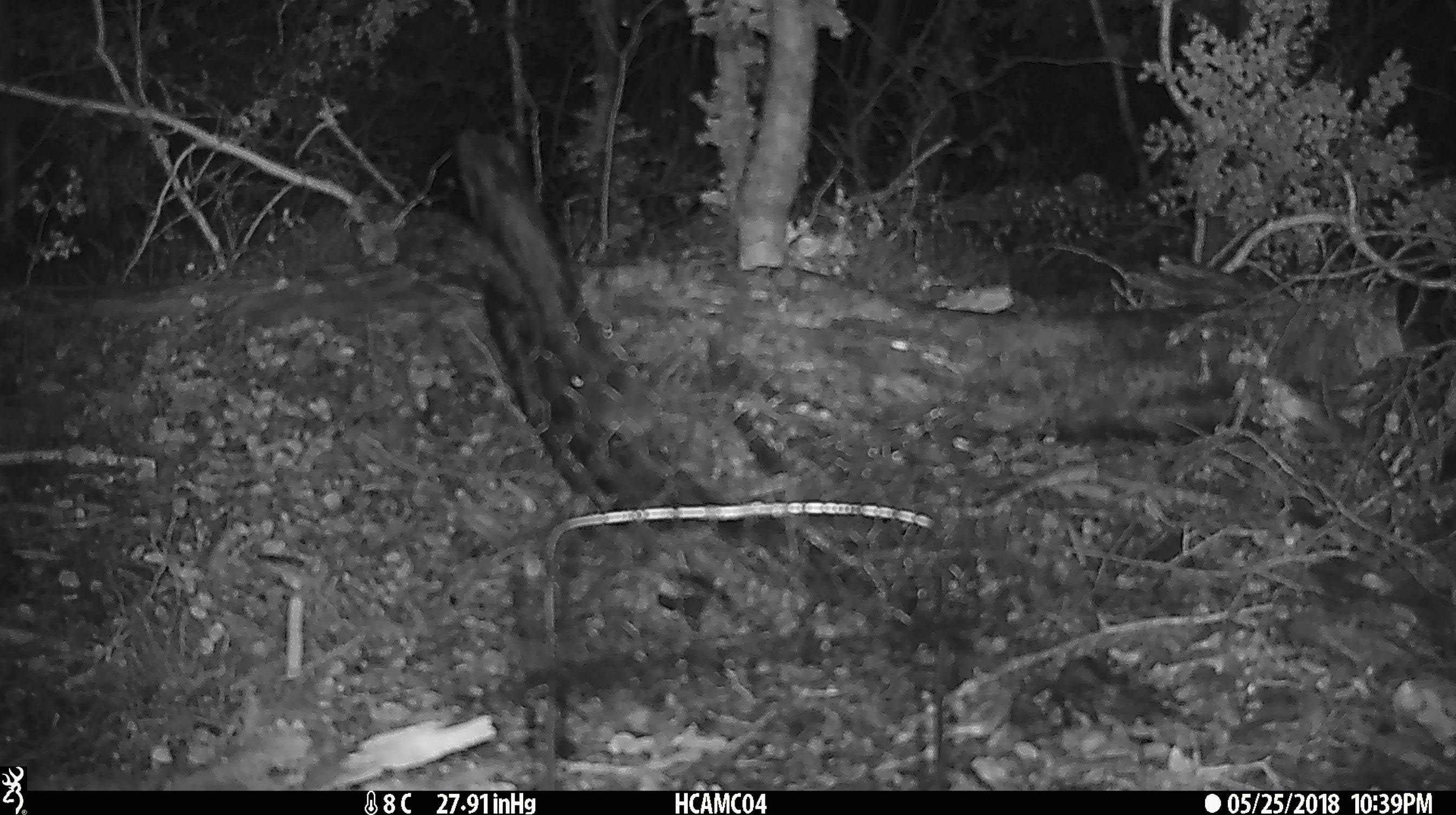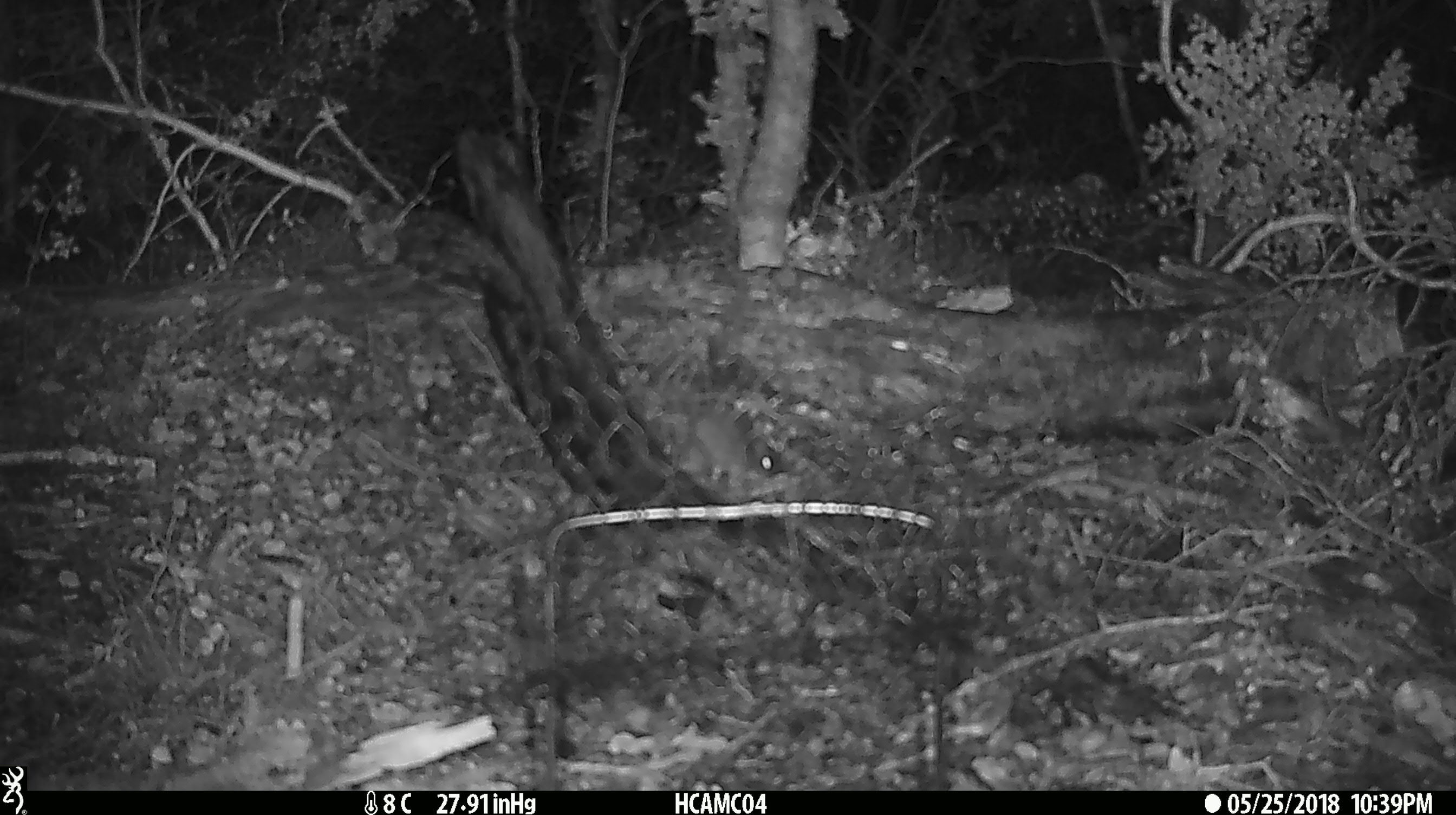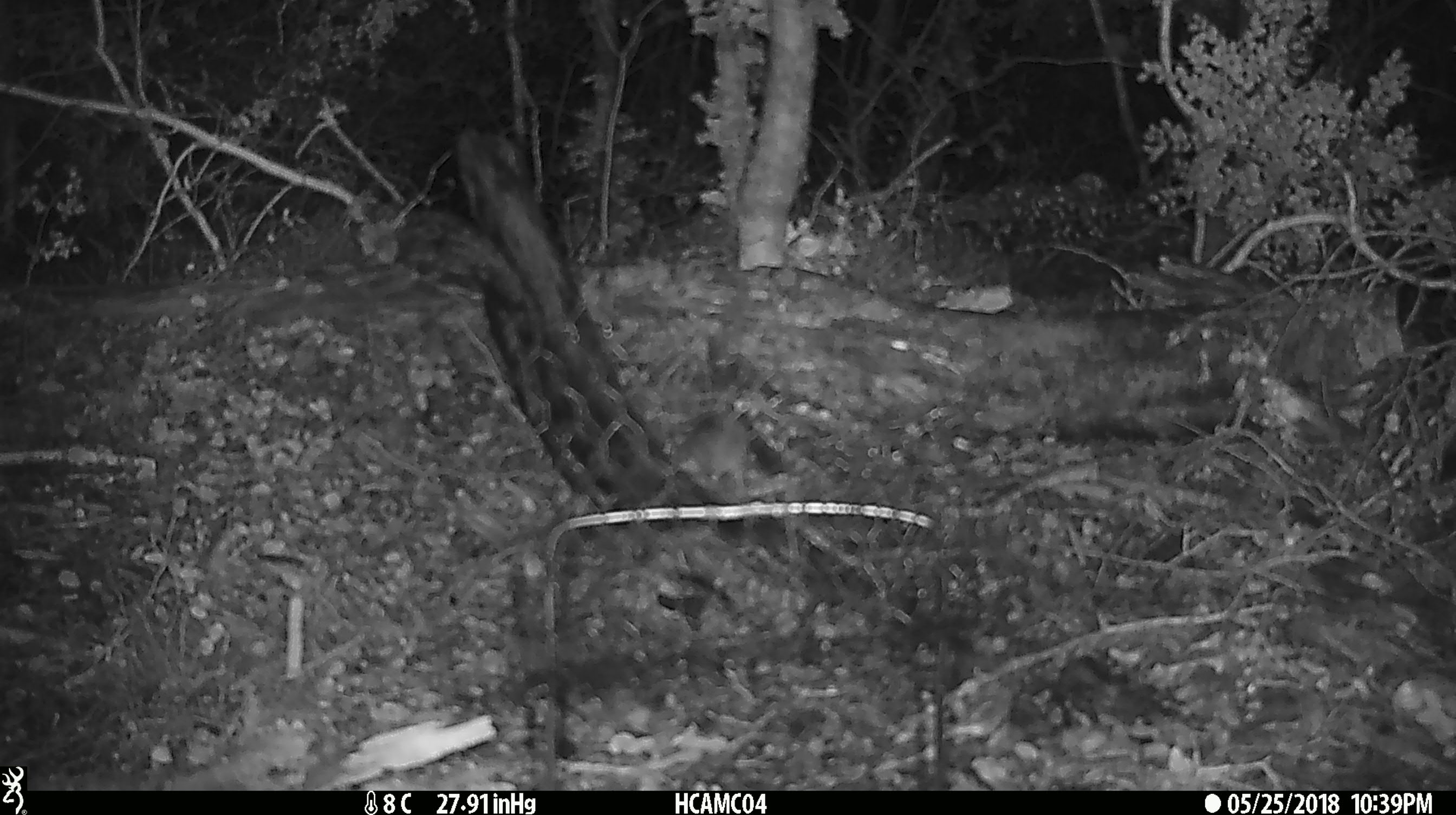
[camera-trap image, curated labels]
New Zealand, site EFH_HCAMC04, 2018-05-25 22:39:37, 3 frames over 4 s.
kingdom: Animalia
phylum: Chordata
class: Mammalia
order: Rodentia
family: Muridae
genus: Mus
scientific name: Mus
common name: mouse